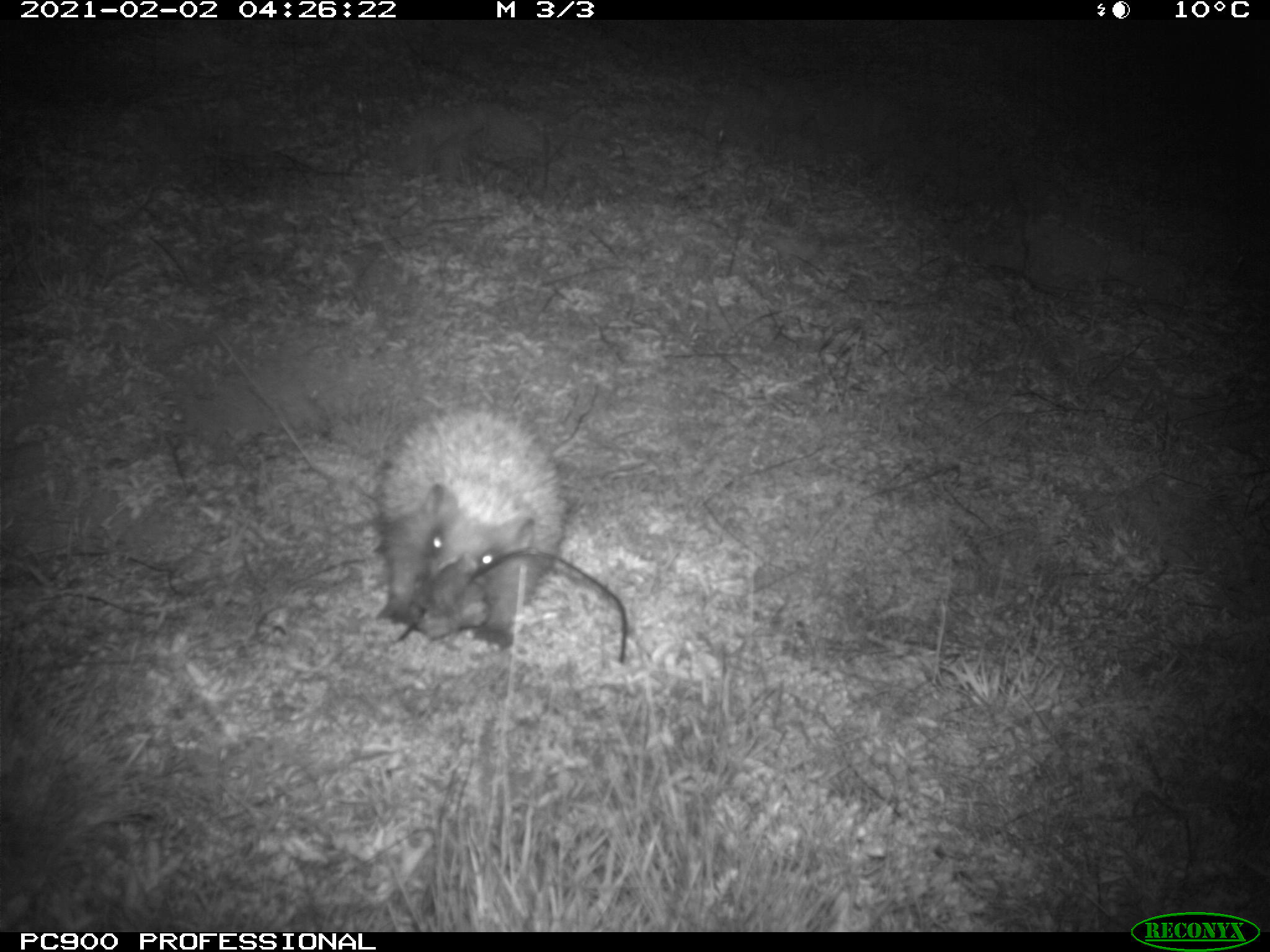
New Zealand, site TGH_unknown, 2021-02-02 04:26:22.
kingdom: Animalia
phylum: Chordata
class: Mammalia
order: Eulipotyphla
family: Erinaceidae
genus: Erinaceus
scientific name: Erinaceus europaeus europaeus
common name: european hedgehog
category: hedgehog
Hedgehog (european hedgehog) (Erinaceus europaeus europaeus).